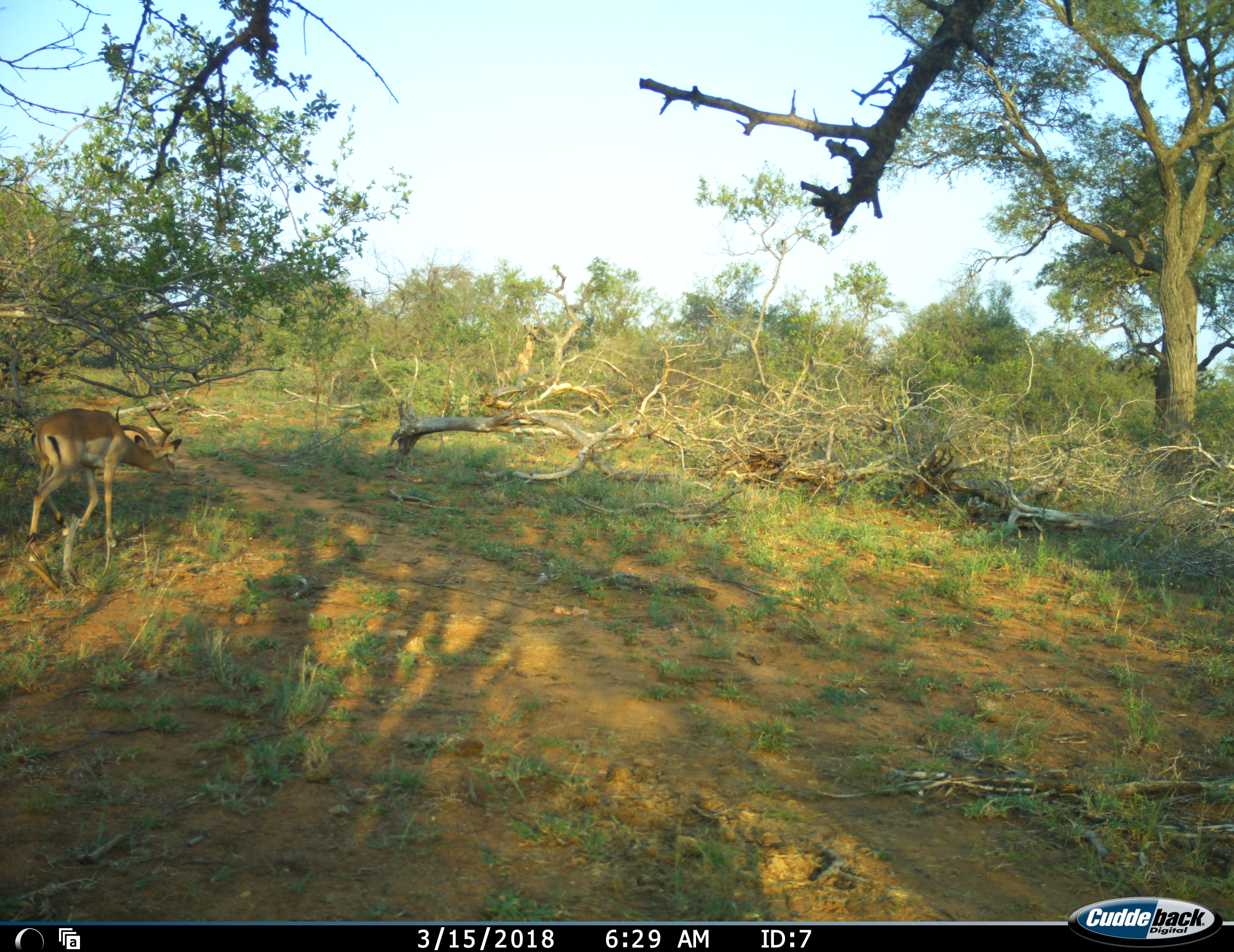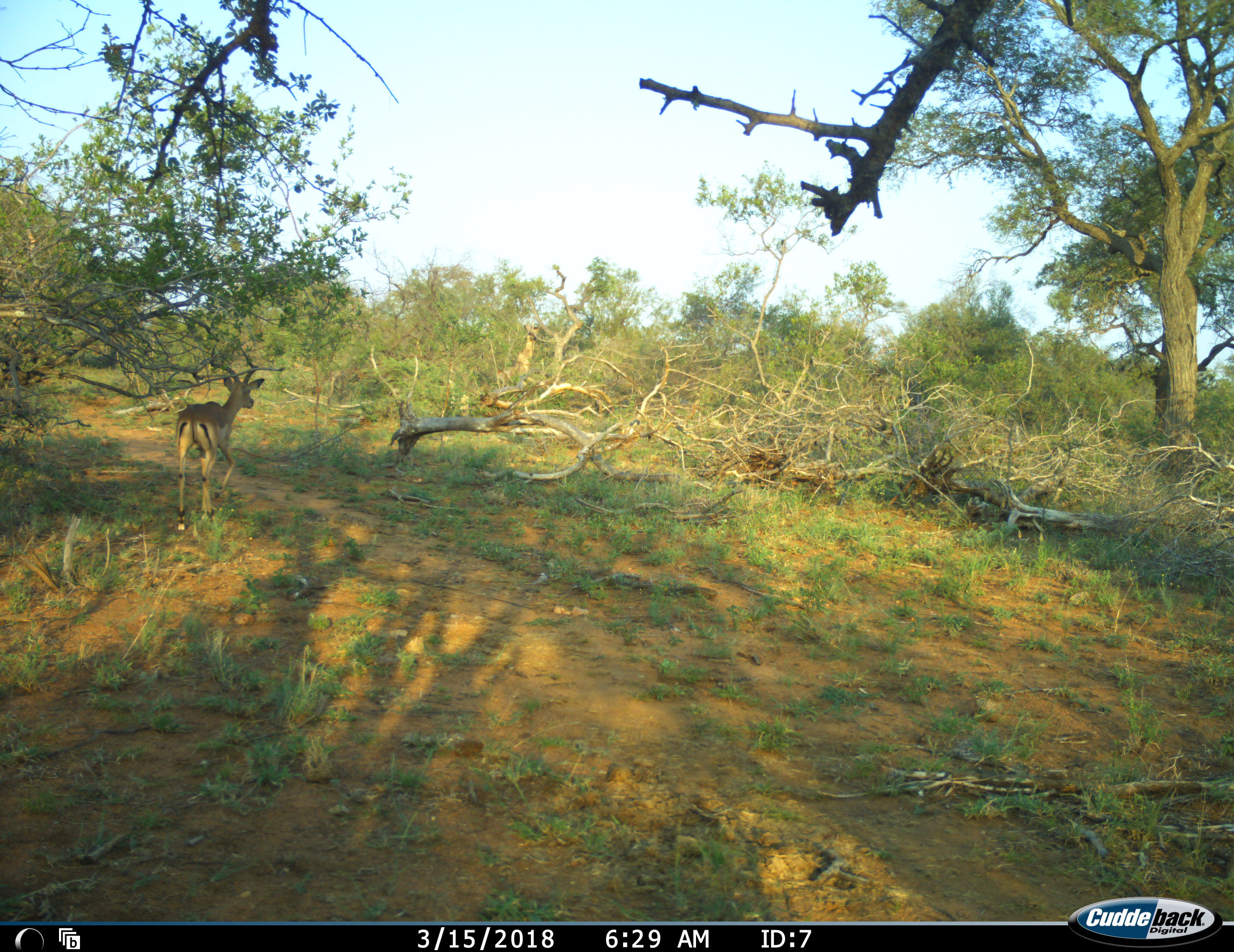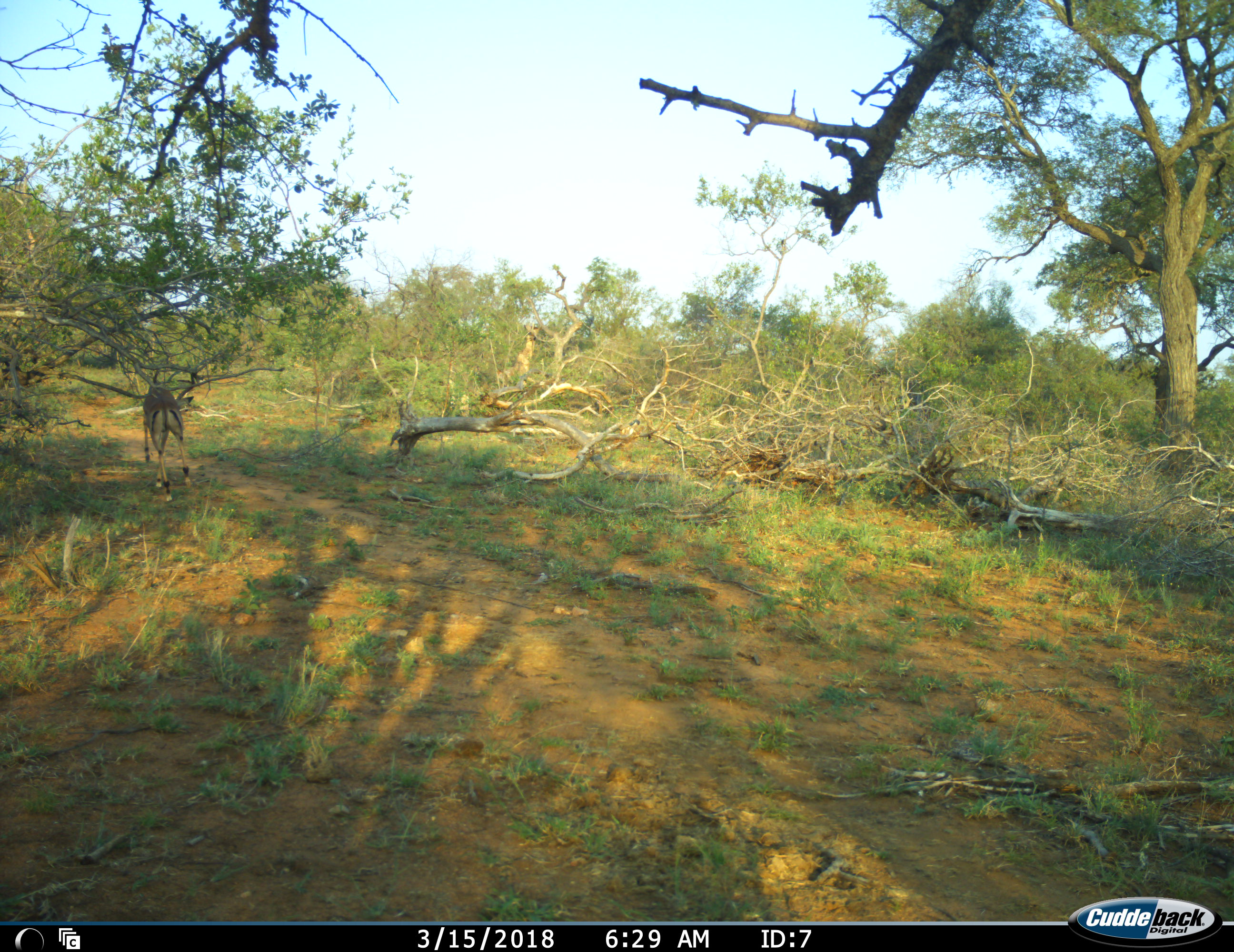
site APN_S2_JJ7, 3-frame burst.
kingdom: Animalia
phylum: Chordata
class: Mammalia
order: Artiodactyla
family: Bovidae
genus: Aepyceros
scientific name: Aepyceros melampus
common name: impala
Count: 1.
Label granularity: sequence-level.